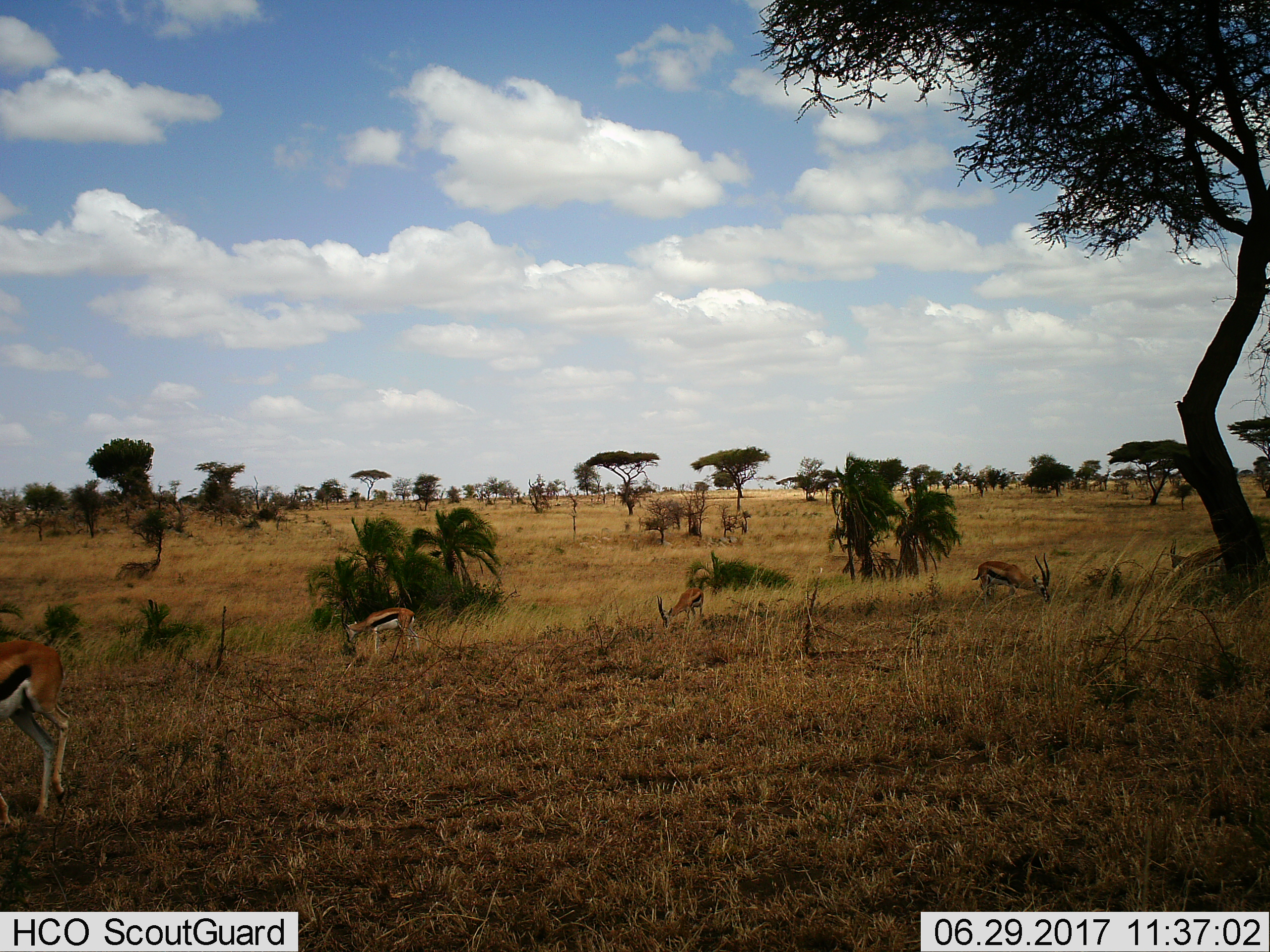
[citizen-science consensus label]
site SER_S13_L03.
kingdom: Animalia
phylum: Chordata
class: Mammalia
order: Artiodactyla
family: Bovidae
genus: Eudorcas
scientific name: Eudorcas thomsonii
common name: thomson's gazelle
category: gazellethomsons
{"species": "gazellethomsons (thomson's gazelle) (Eudorcas thomsonii)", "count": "4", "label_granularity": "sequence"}